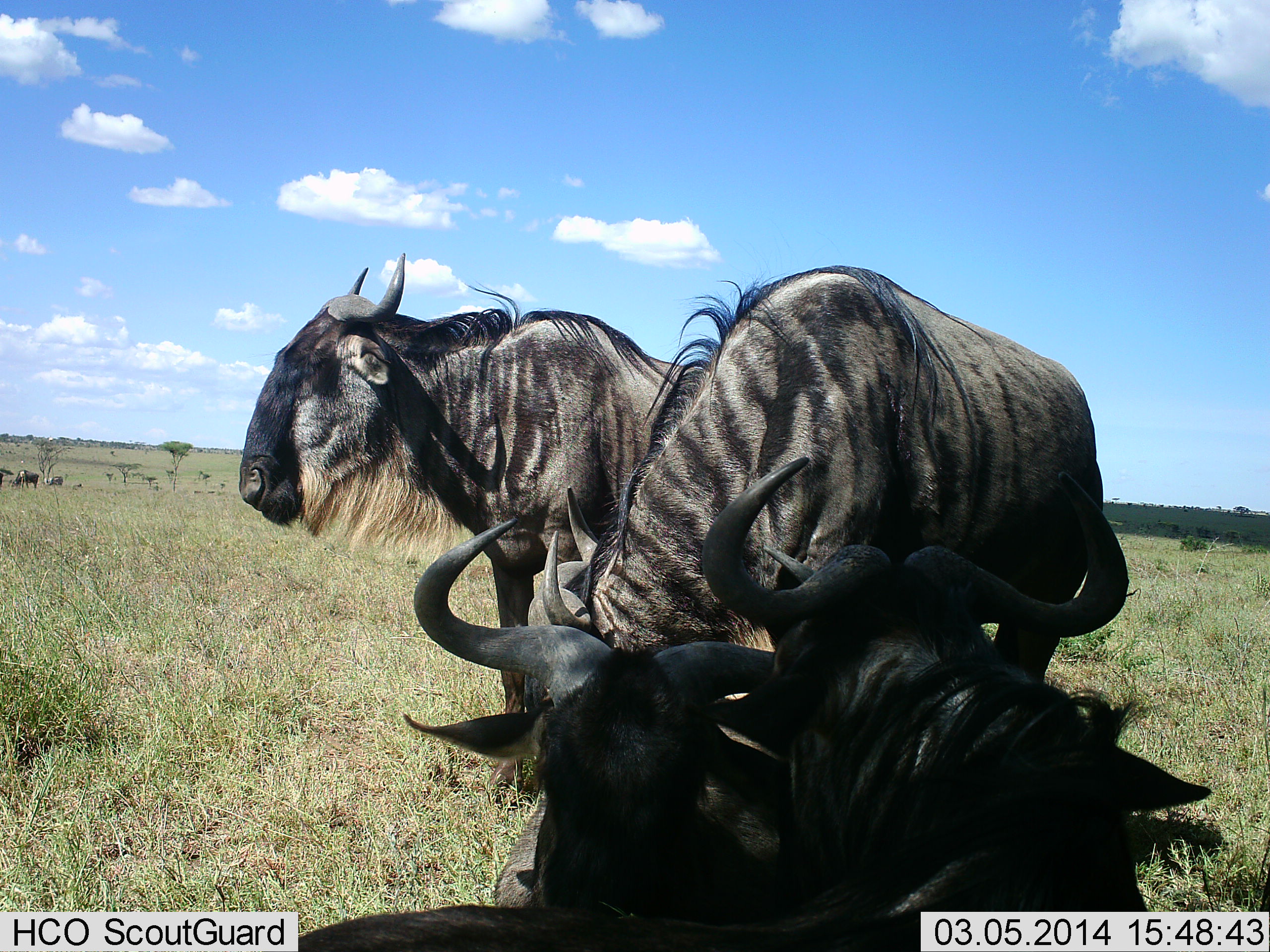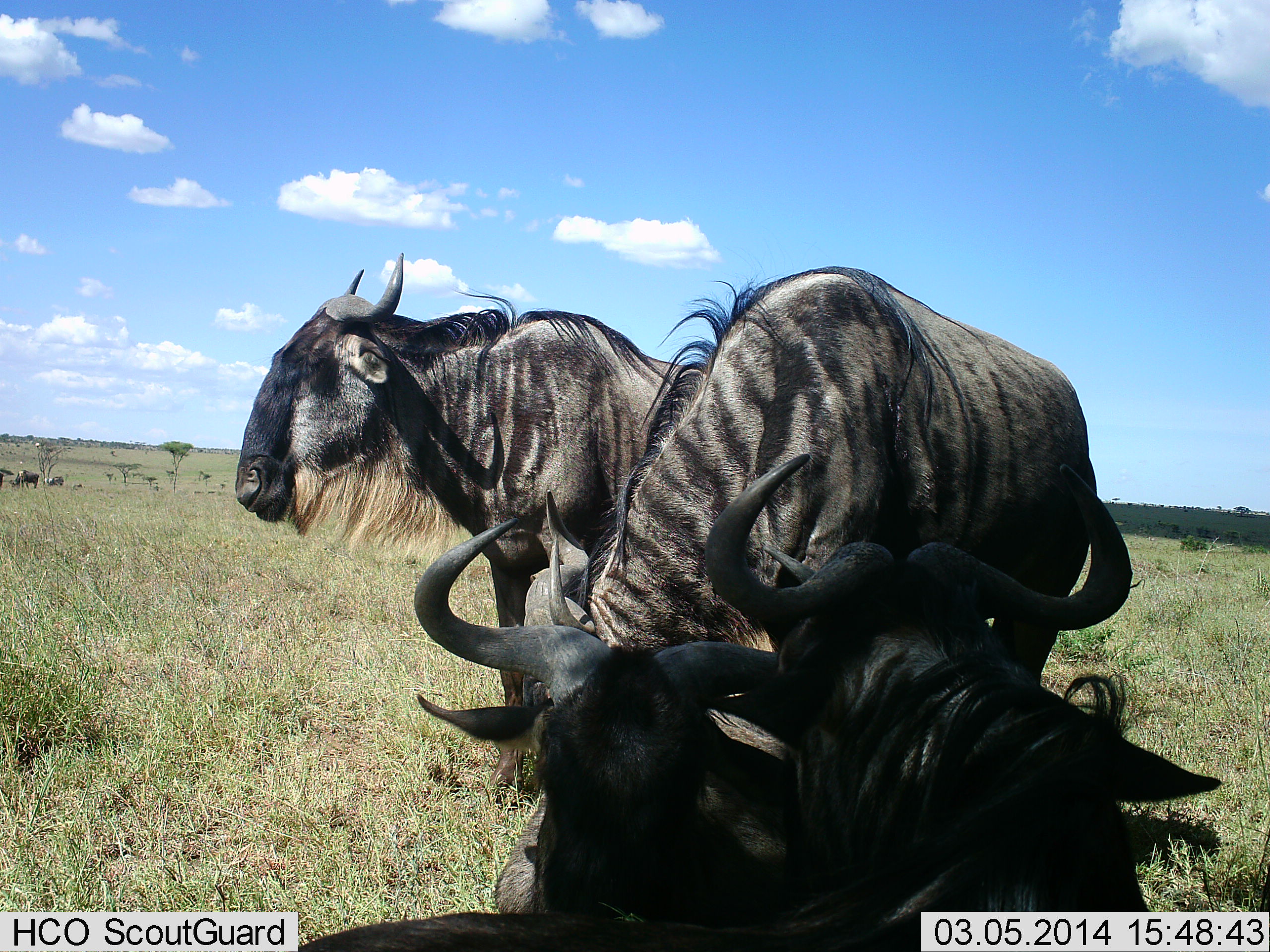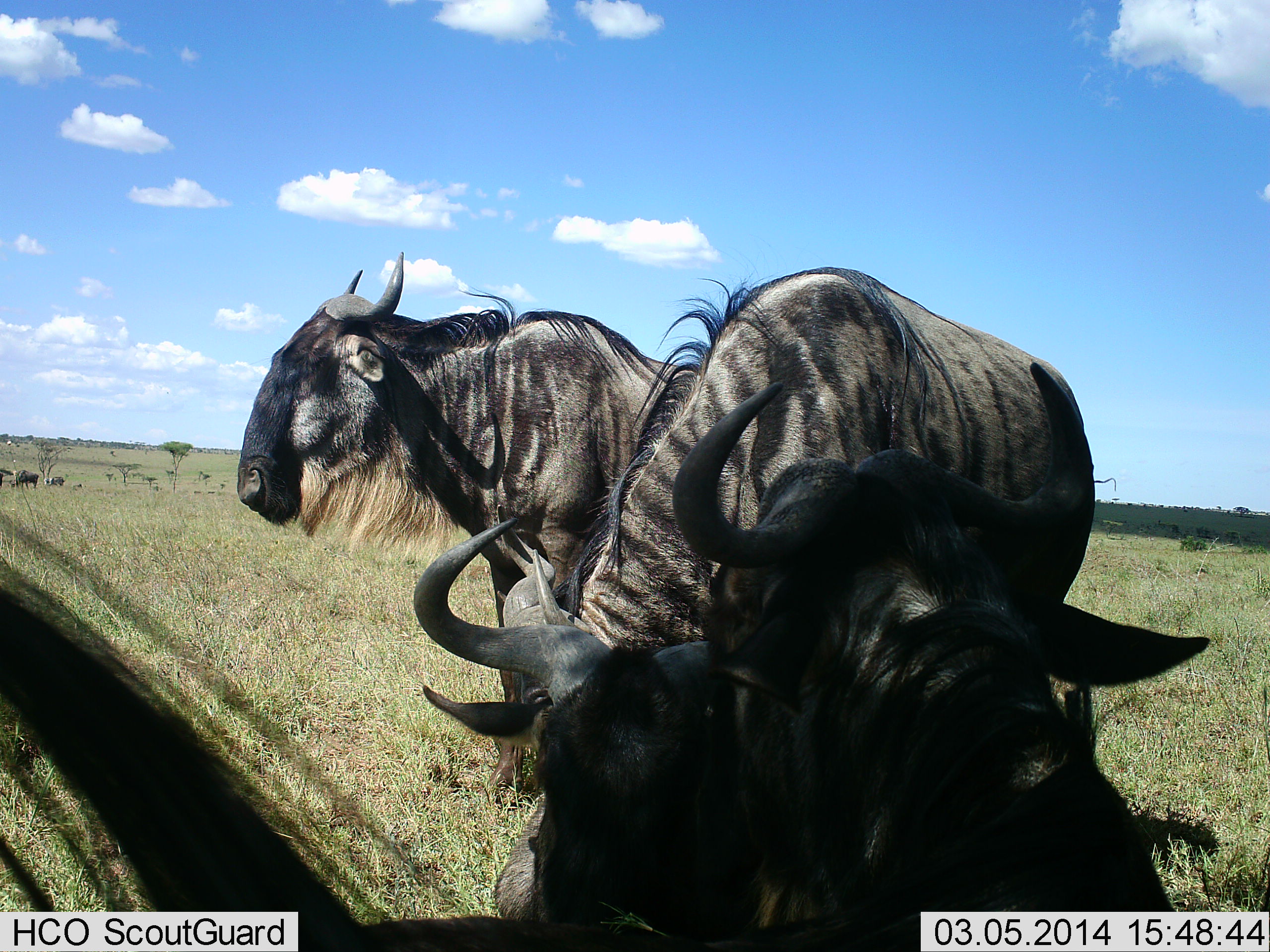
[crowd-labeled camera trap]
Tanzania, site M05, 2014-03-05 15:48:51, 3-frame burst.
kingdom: Animalia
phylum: Chordata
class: Mammalia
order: Artiodactyla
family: Bovidae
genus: Connochaetes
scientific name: Connochaetes taurinus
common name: blue wildebeest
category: wildebeest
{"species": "wildebeest (blue wildebeest) (Connochaetes taurinus)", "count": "4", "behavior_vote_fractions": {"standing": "70%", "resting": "50%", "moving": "10%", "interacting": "40%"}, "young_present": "0%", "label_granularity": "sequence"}